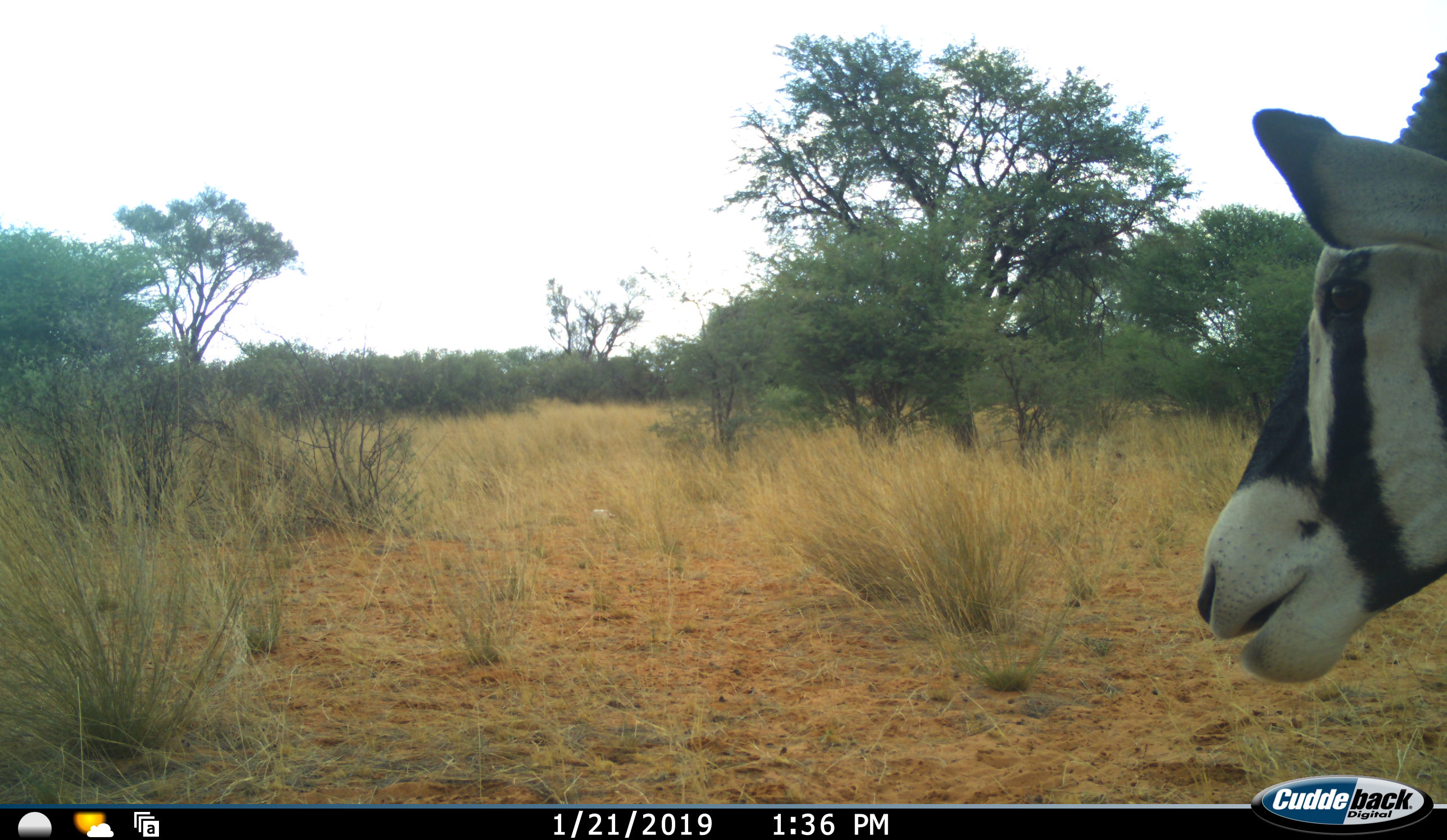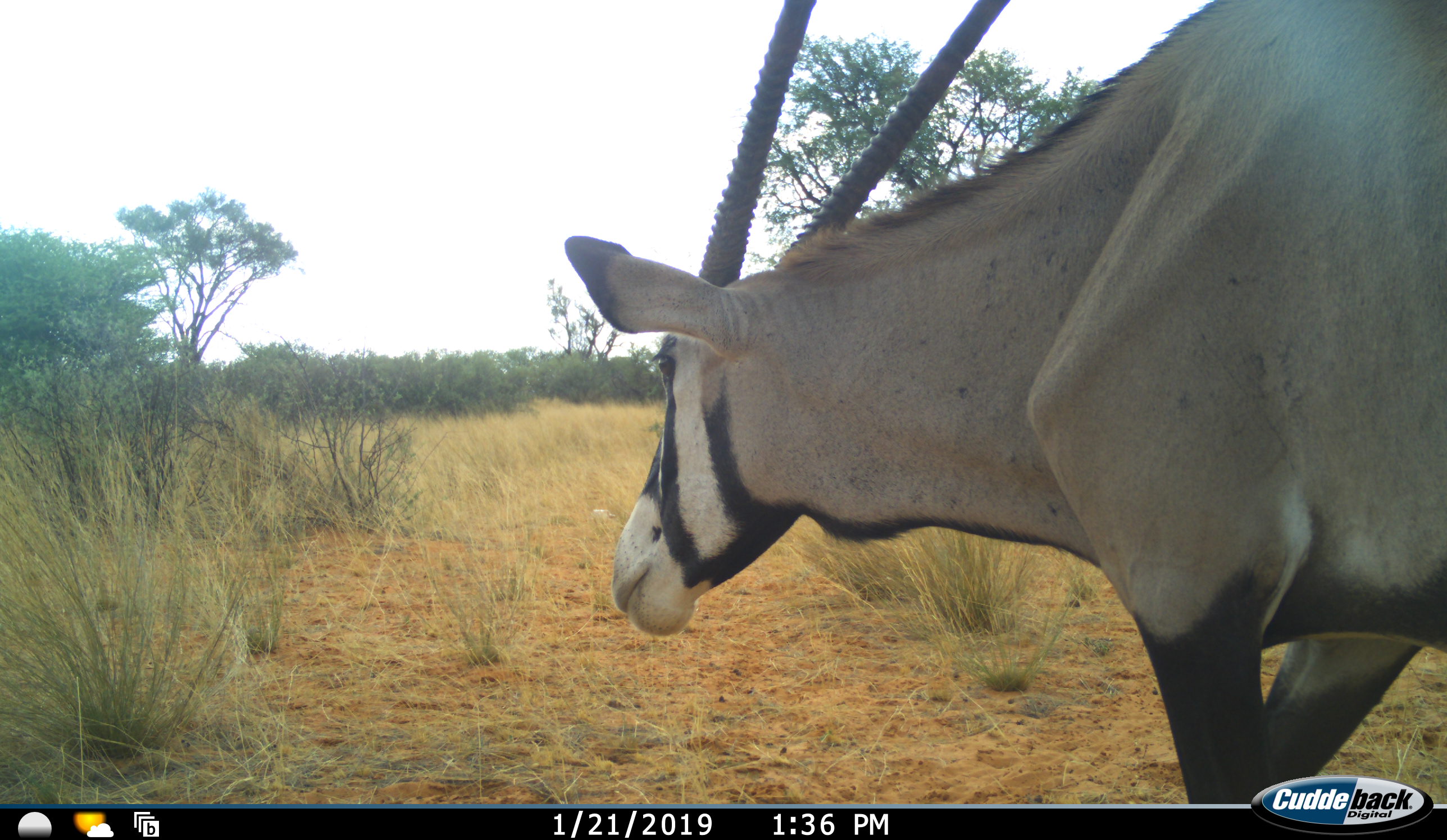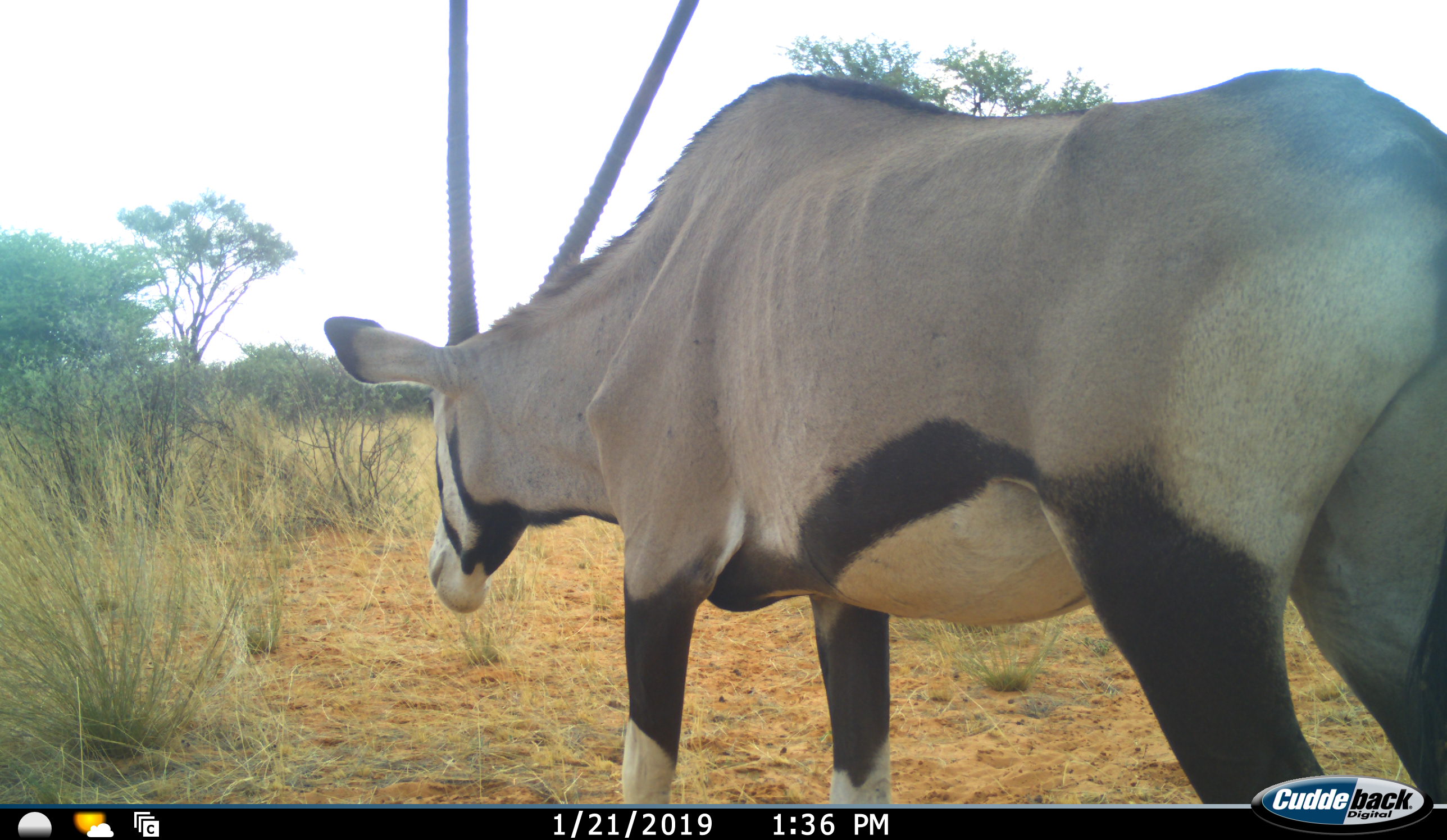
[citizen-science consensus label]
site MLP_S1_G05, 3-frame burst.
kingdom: Animalia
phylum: Chordata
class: Mammalia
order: Artiodactyla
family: Bovidae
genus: Oryx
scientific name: Oryx gazella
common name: gemsbok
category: oryx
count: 1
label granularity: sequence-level